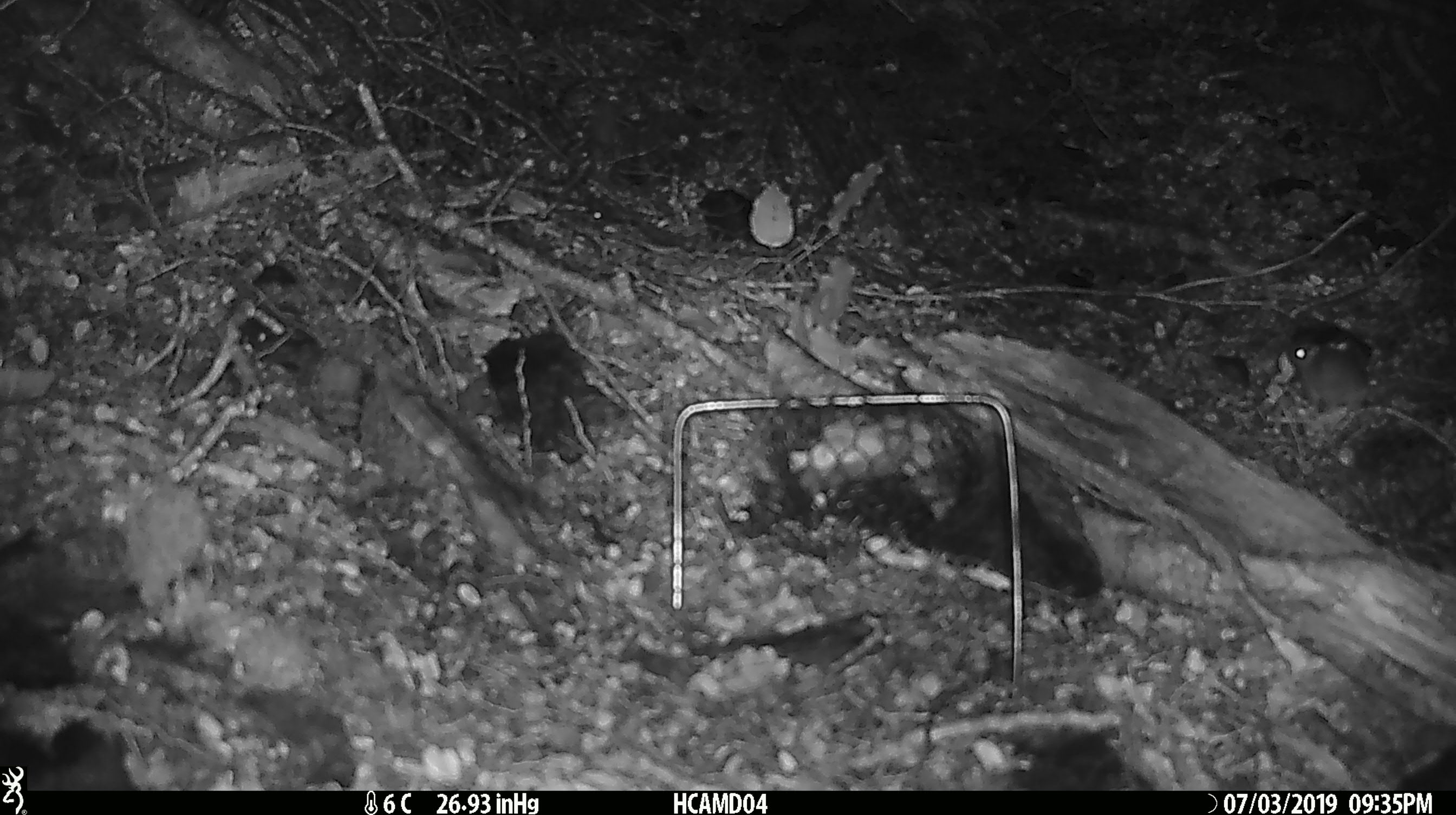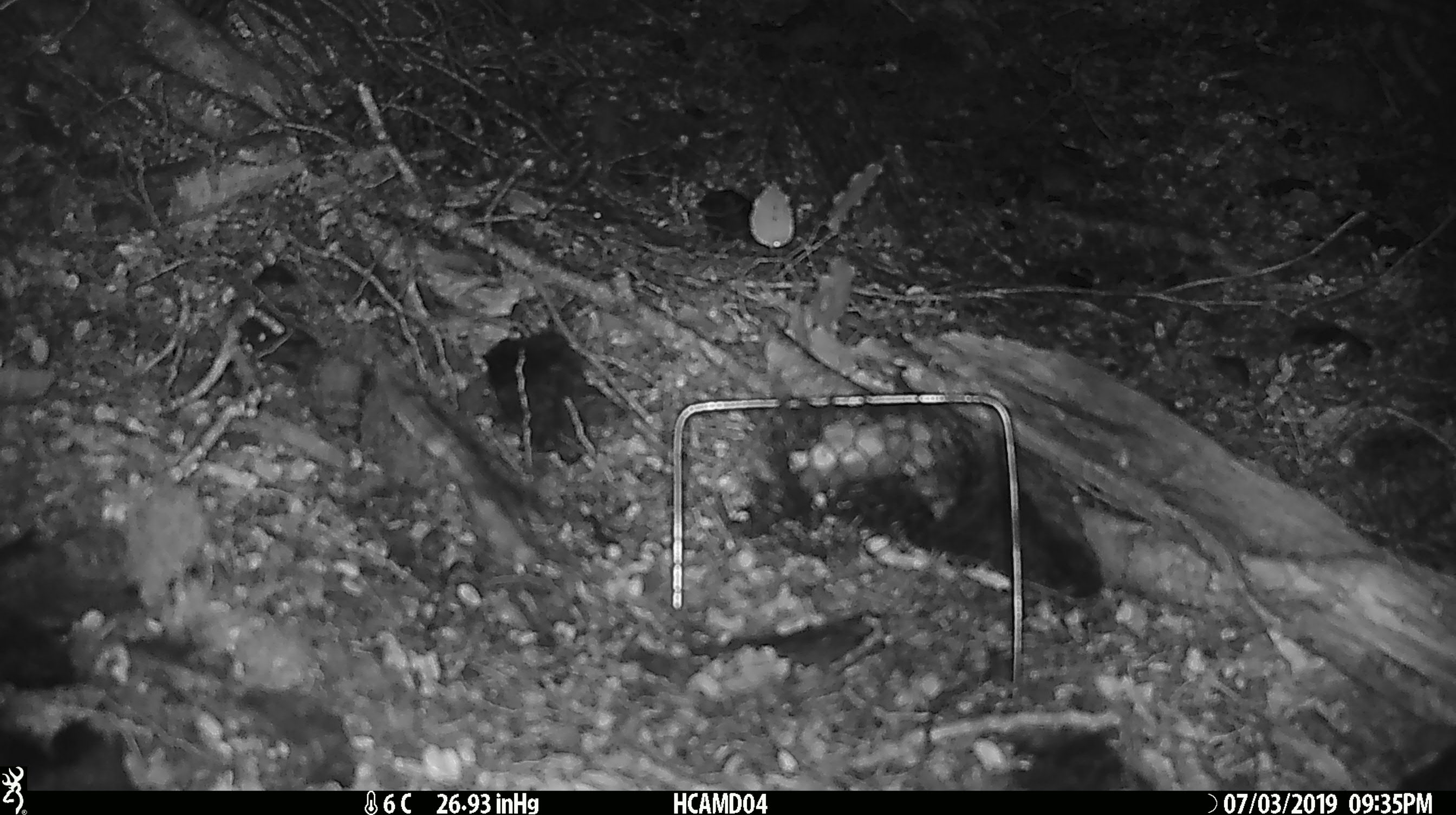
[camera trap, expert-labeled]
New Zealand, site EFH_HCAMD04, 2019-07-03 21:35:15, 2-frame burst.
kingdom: Animalia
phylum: Chordata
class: Mammalia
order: Rodentia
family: Muridae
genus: Mus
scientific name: Mus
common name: mouse